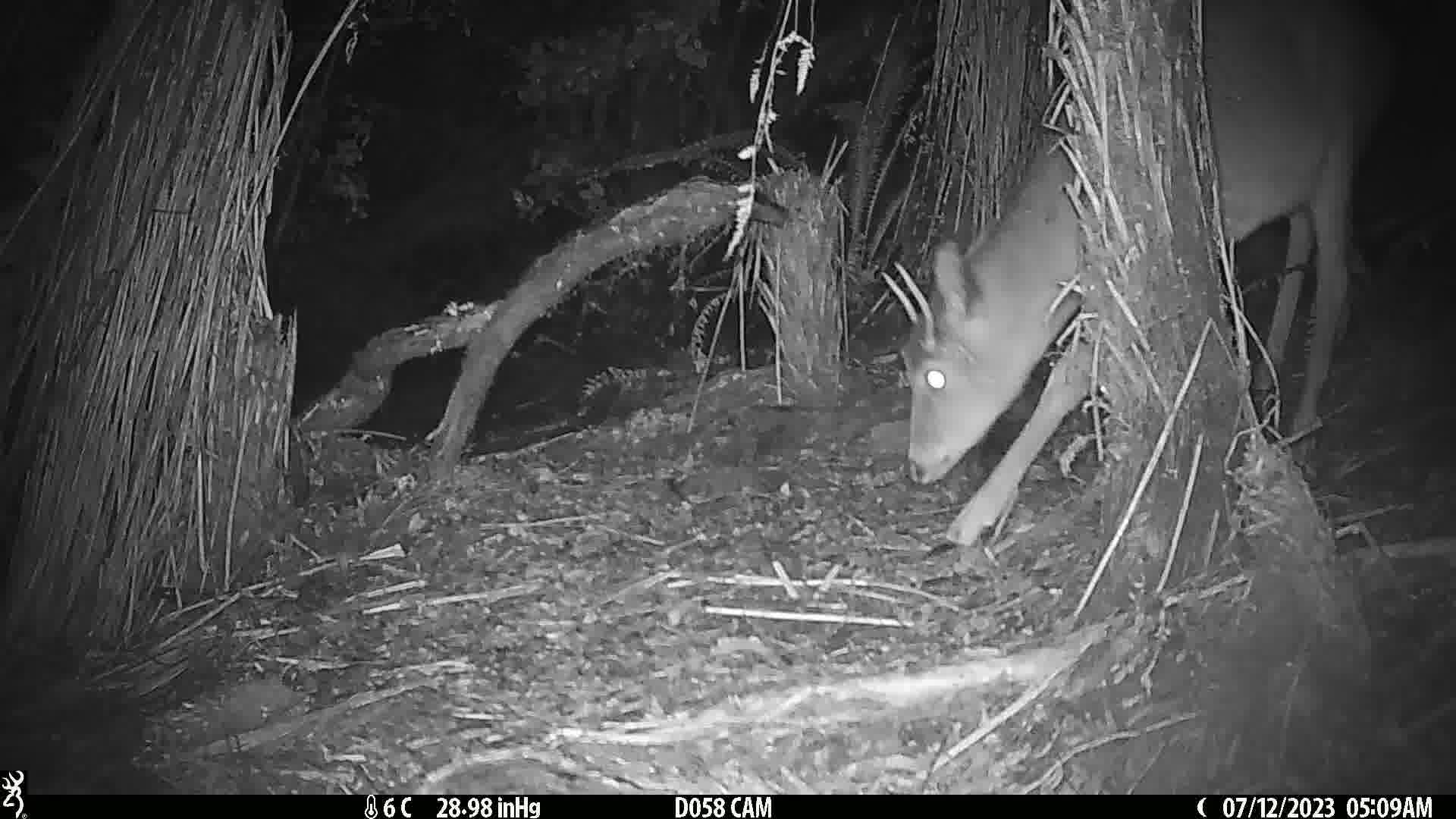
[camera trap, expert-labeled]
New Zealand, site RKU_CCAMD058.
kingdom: Animalia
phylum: Chordata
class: Mammalia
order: Artiodactyla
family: Cervidae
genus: Odocoileus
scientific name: Odocoileus virginianus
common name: white-tailed deer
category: white tailed deer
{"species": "white tailed deer (white-tailed deer) (Odocoileus virginianus)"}